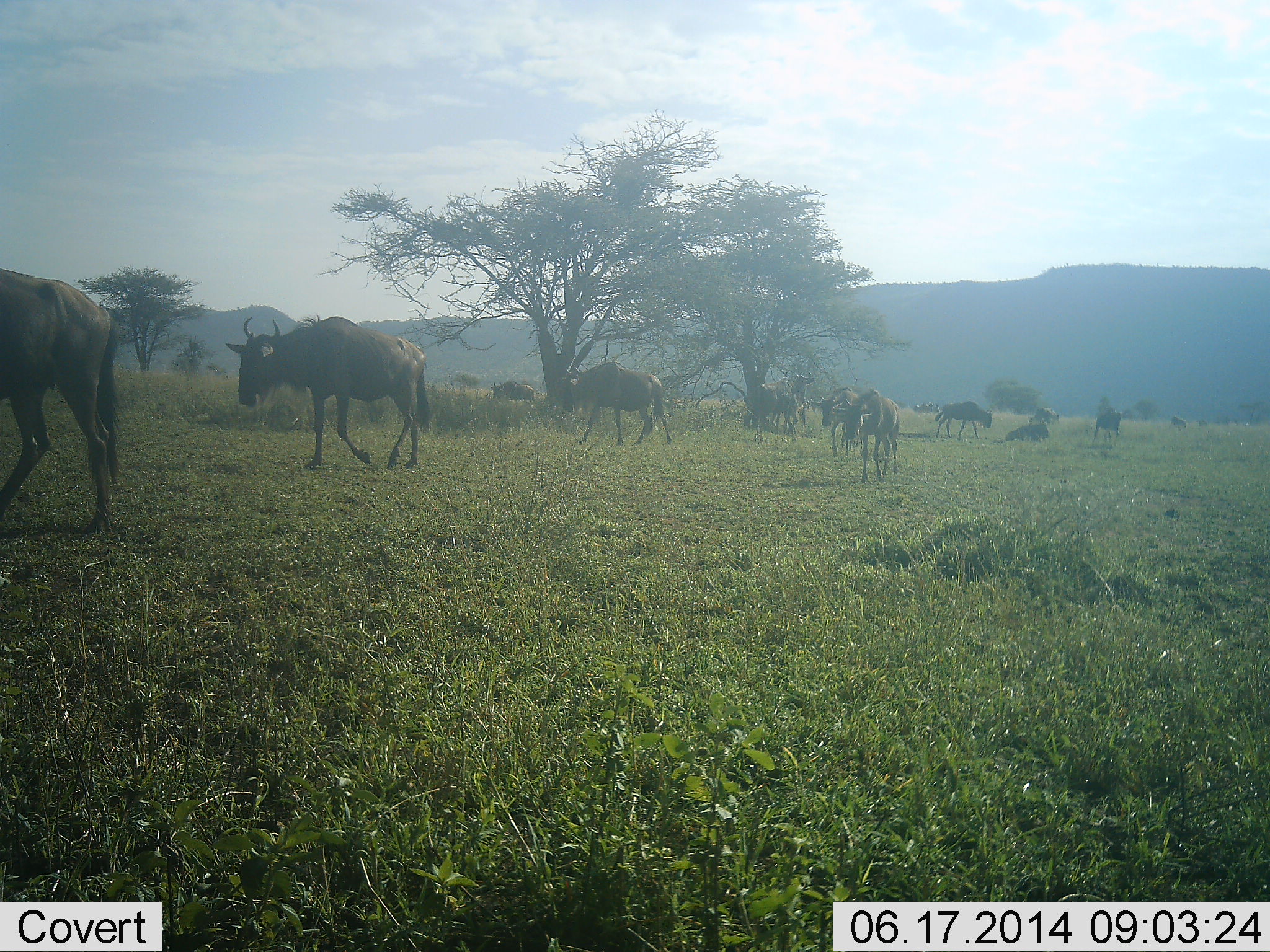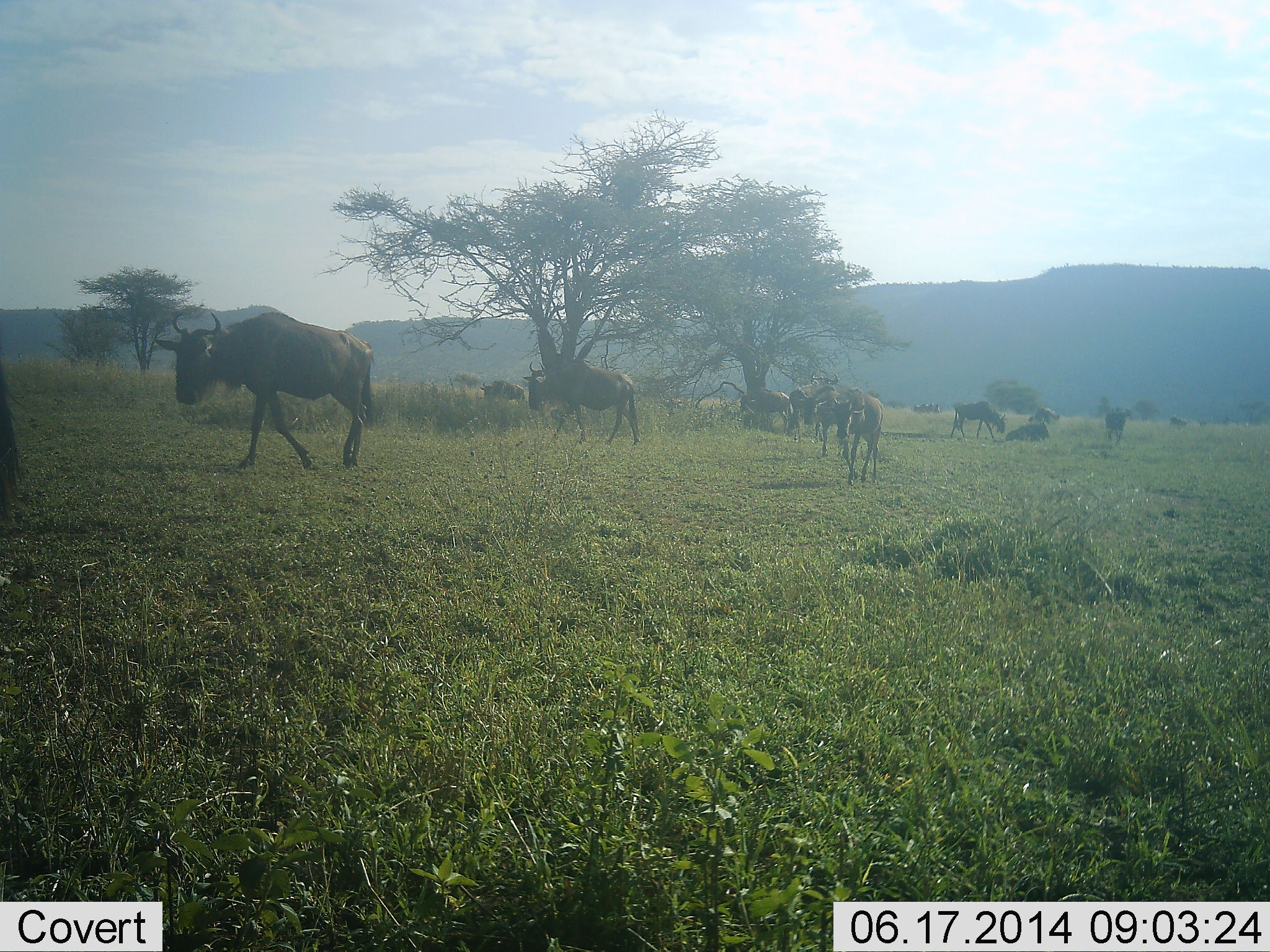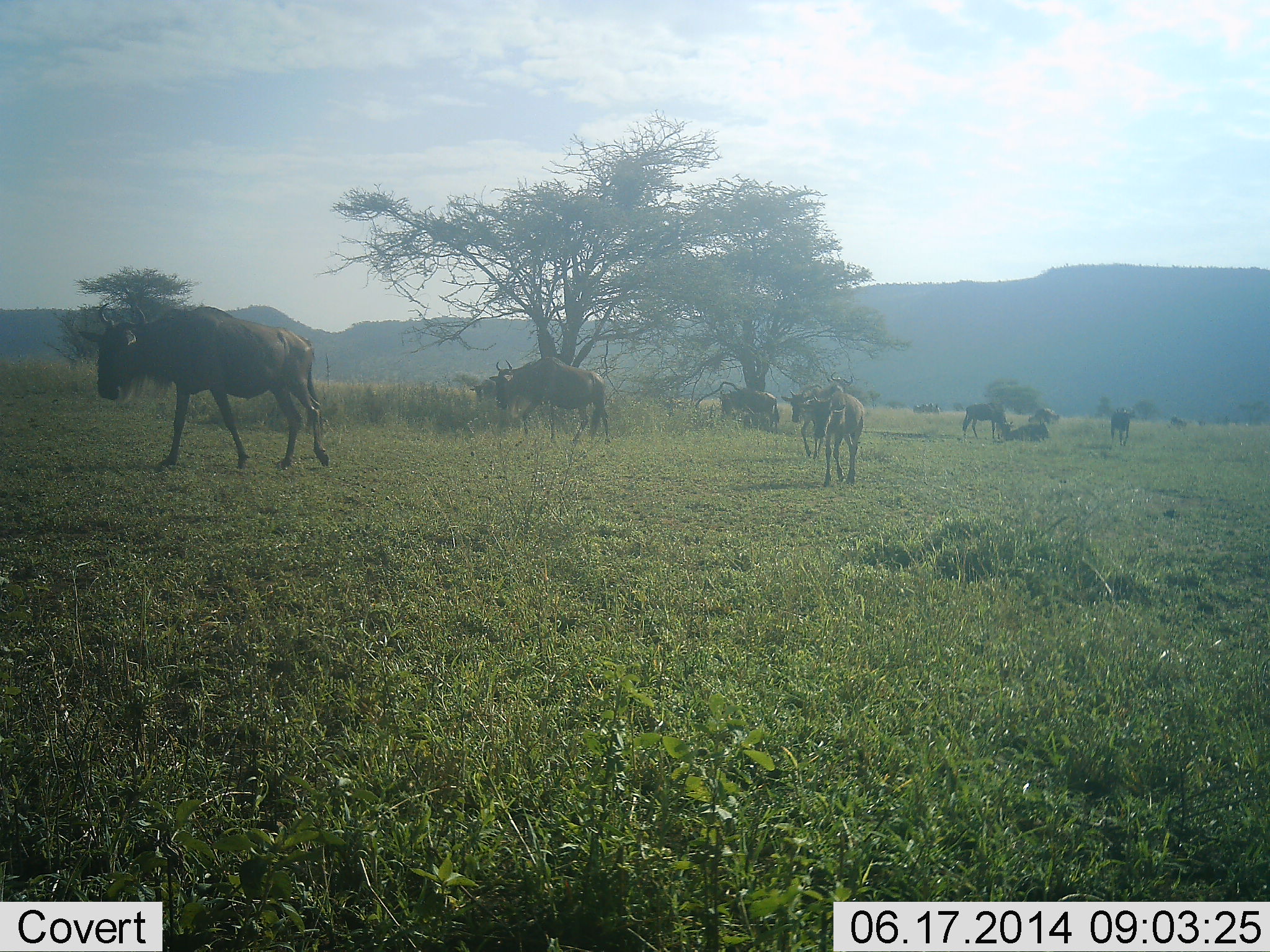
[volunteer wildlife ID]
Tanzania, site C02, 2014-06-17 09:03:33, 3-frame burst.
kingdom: Animalia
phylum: Chordata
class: Mammalia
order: Artiodactyla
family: Bovidae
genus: Connochaetes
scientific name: Connochaetes taurinus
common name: blue wildebeest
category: wildebeest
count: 11-50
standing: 20%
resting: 30%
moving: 80%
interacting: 0%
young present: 10%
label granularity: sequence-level